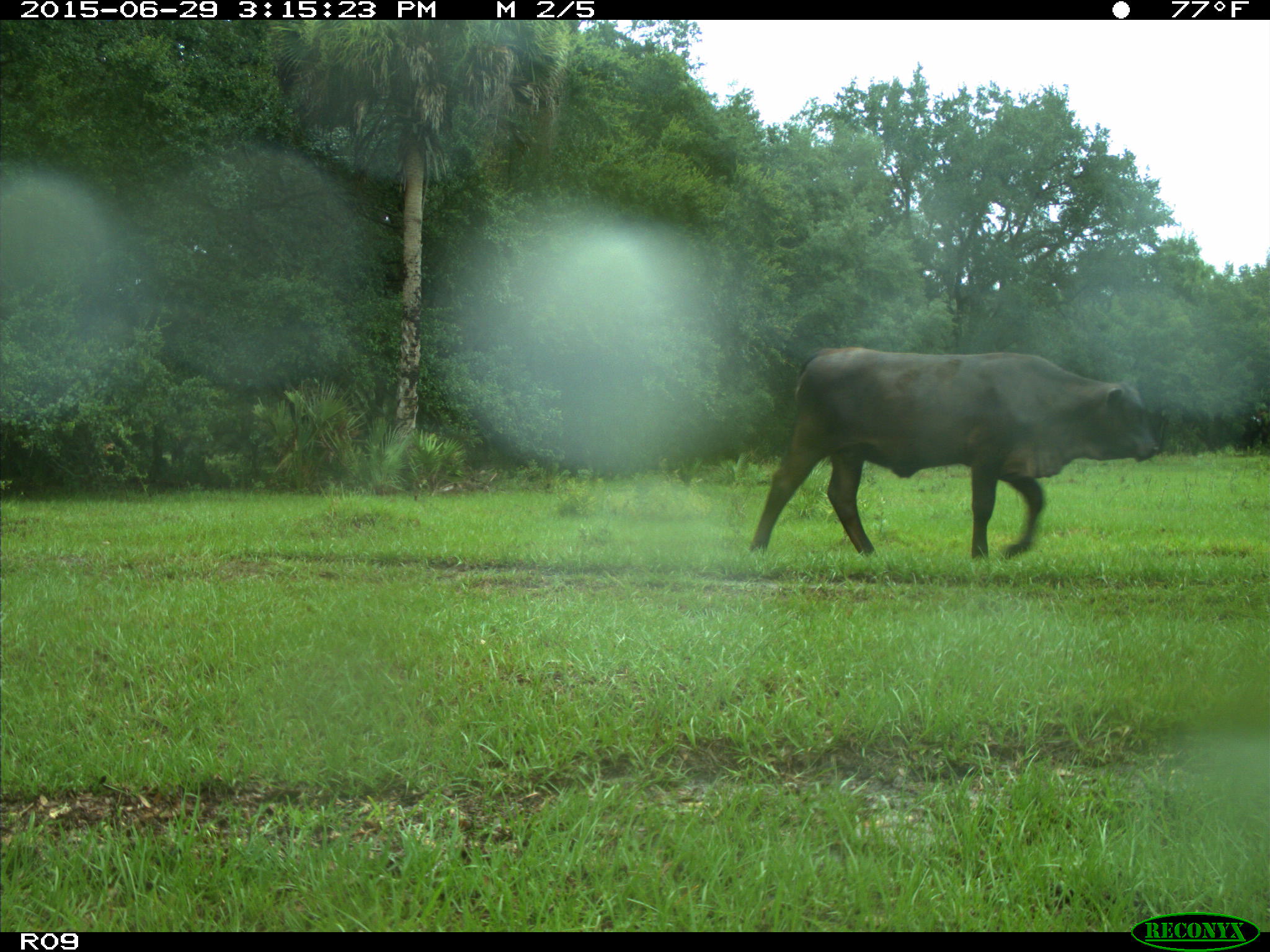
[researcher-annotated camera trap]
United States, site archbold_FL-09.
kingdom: Animalia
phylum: Chordata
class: Mammalia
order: Artiodactyla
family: Bovidae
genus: Bos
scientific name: Bos taurus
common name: domestic cow